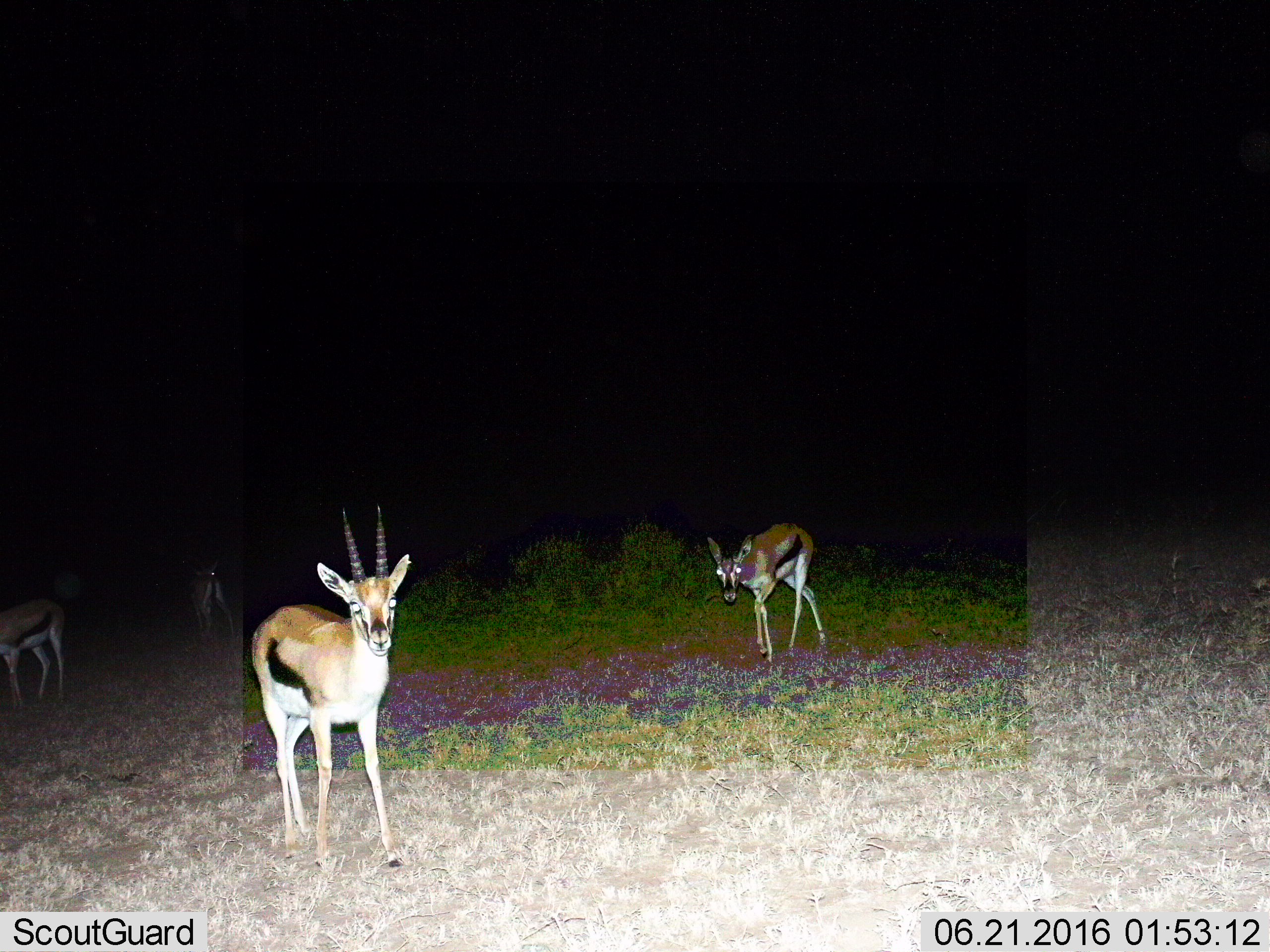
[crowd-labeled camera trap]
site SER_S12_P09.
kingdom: Animalia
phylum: Chordata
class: Mammalia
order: Artiodactyla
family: Bovidae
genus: Eudorcas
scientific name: Eudorcas thomsonii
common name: thomson's gazelle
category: gazellethomsons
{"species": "gazellethomsons (thomson's gazelle) (Eudorcas thomsonii)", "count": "4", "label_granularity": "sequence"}